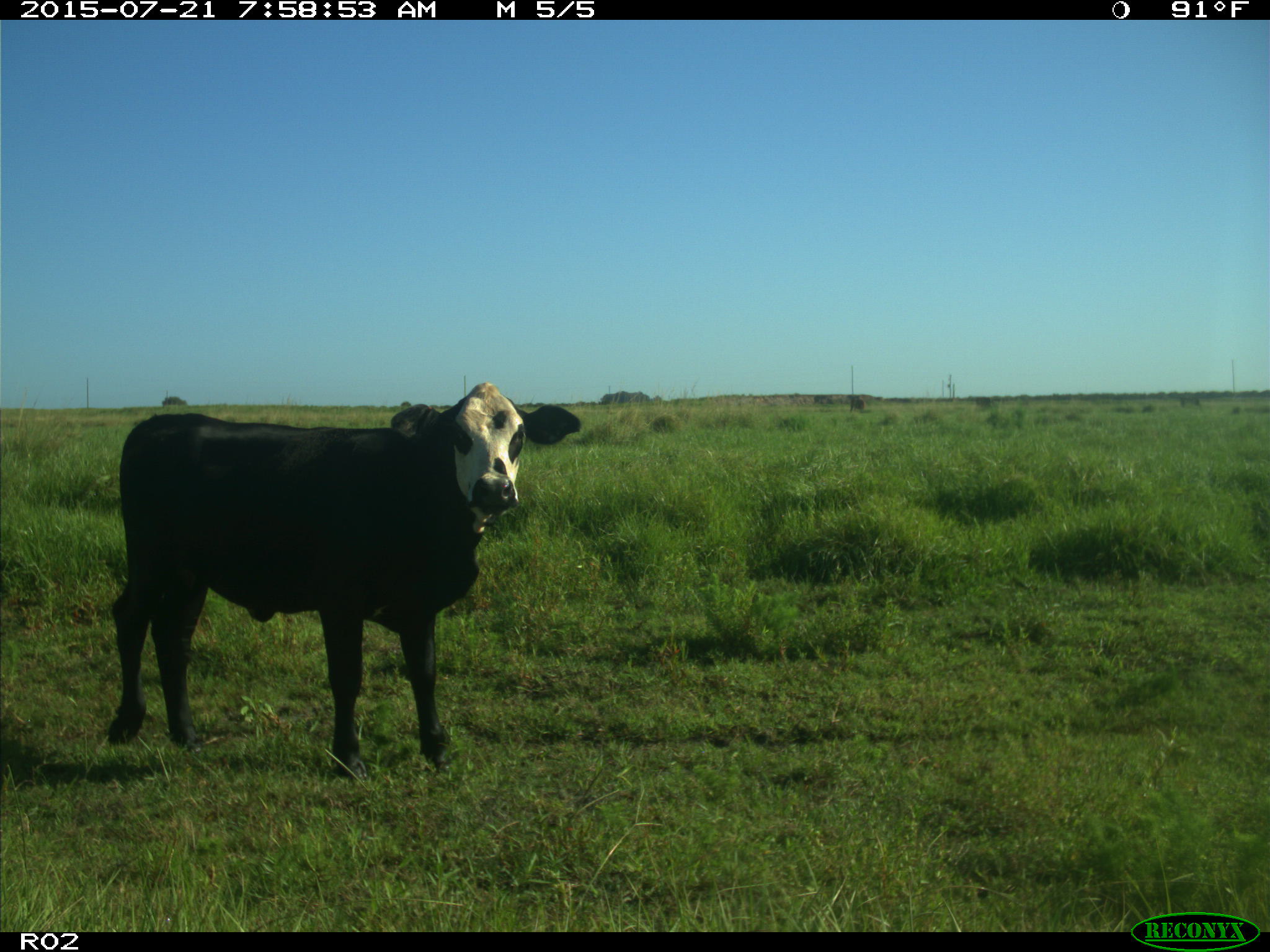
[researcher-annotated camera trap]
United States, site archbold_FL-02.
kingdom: Animalia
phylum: Chordata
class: Mammalia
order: Artiodactyla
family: Bovidae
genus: Bos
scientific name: Bos taurus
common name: domestic cow